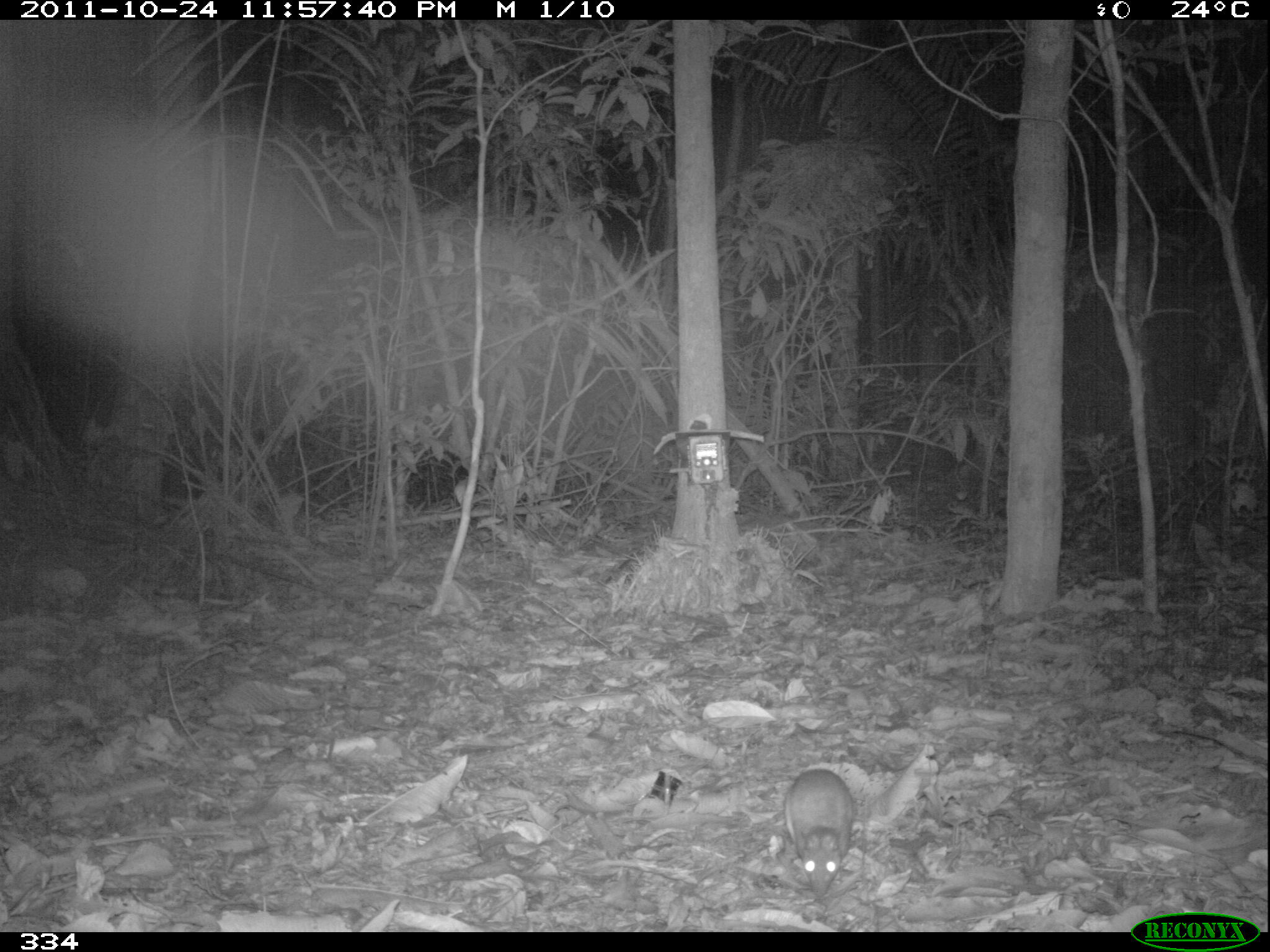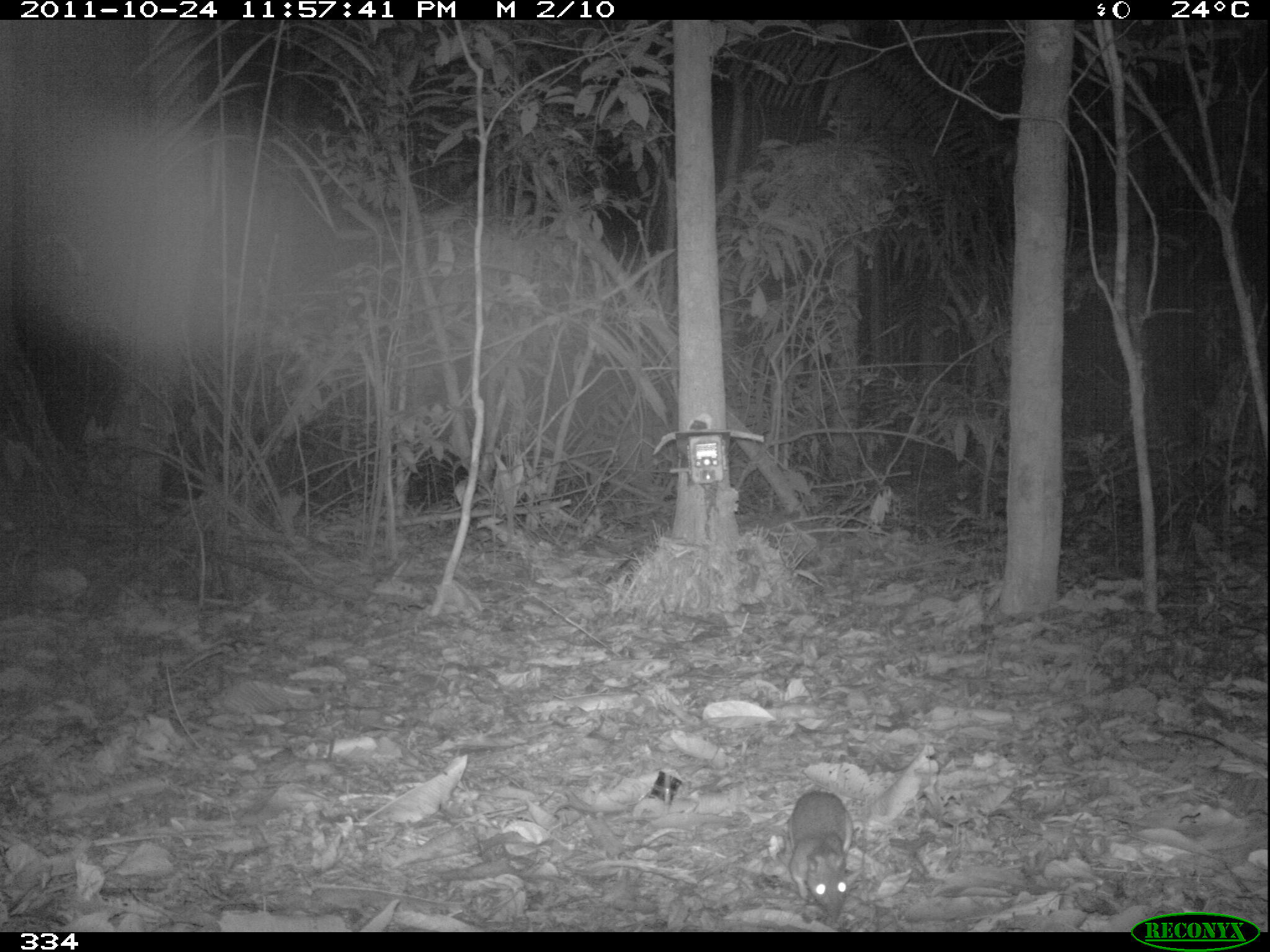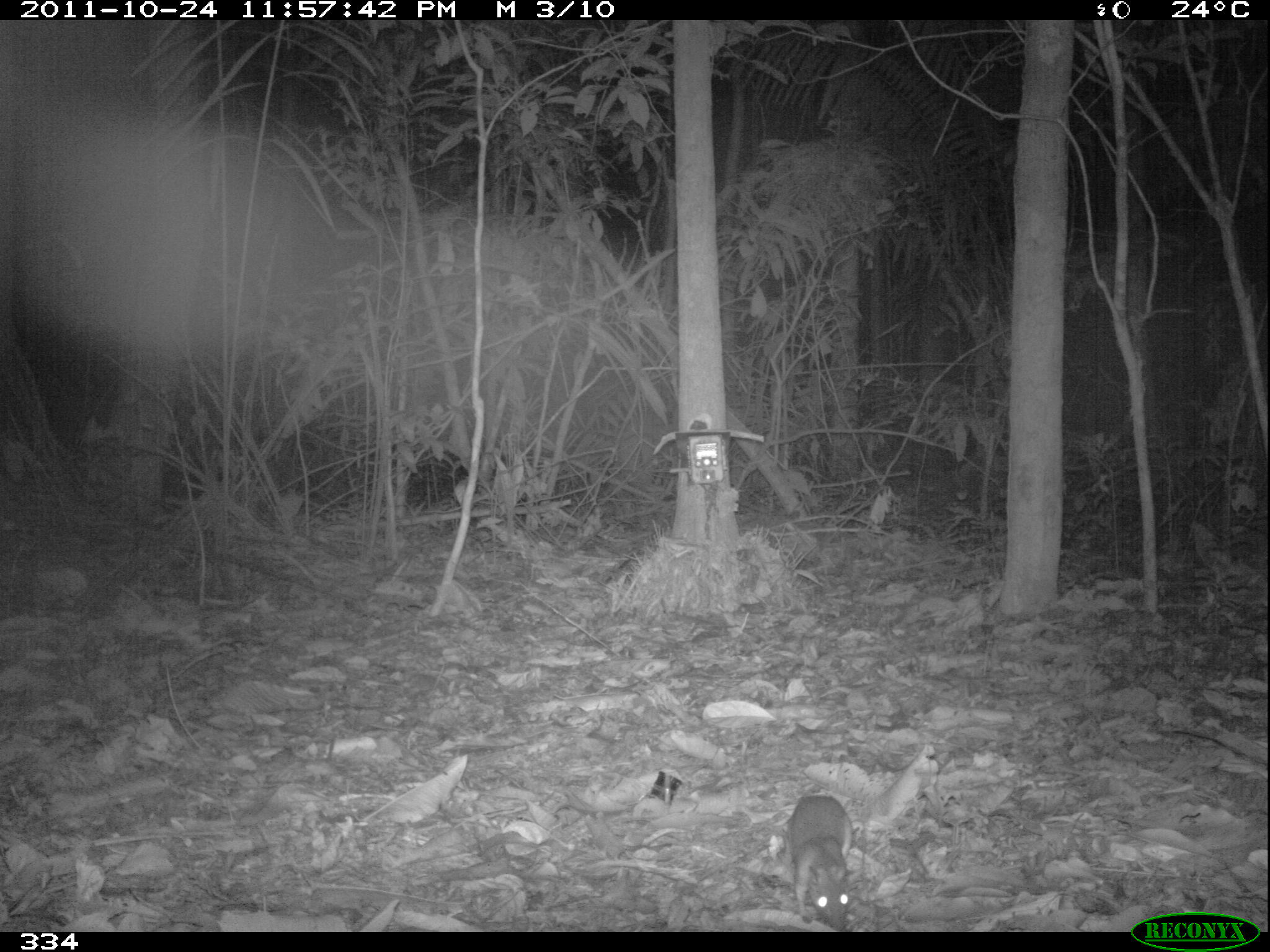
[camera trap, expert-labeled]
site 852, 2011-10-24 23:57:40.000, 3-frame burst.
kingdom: Animalia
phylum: Chordata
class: Mammalia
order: Rodentia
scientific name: Rodentia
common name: rodents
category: unknown rodent